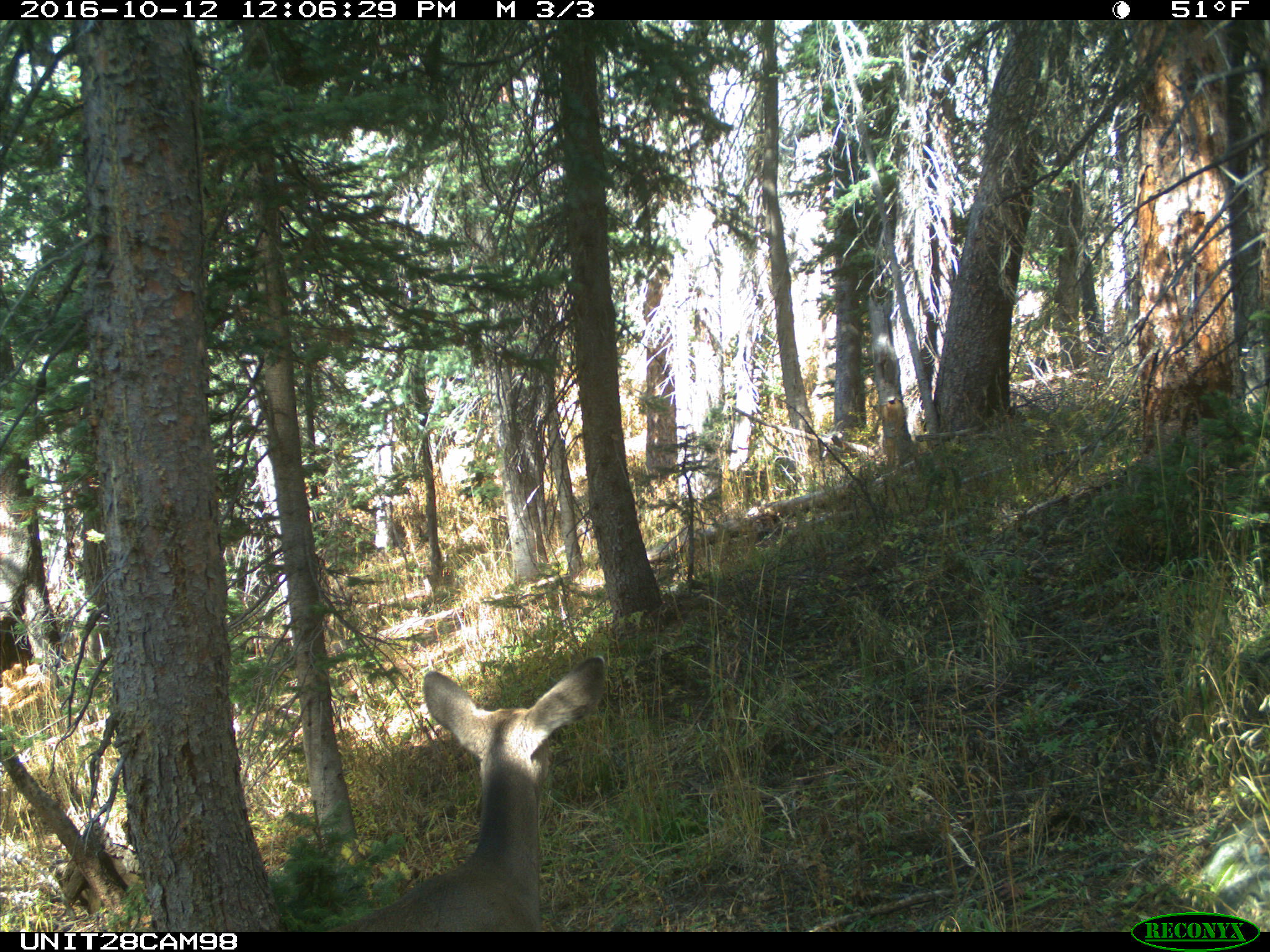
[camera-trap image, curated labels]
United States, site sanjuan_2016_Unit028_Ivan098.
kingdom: Animalia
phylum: Chordata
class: Mammalia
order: Artiodactyla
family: Cervidae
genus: Odocoileus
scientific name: Odocoileus hemionus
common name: mule deer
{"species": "Odocoileus hemionus (mule deer)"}